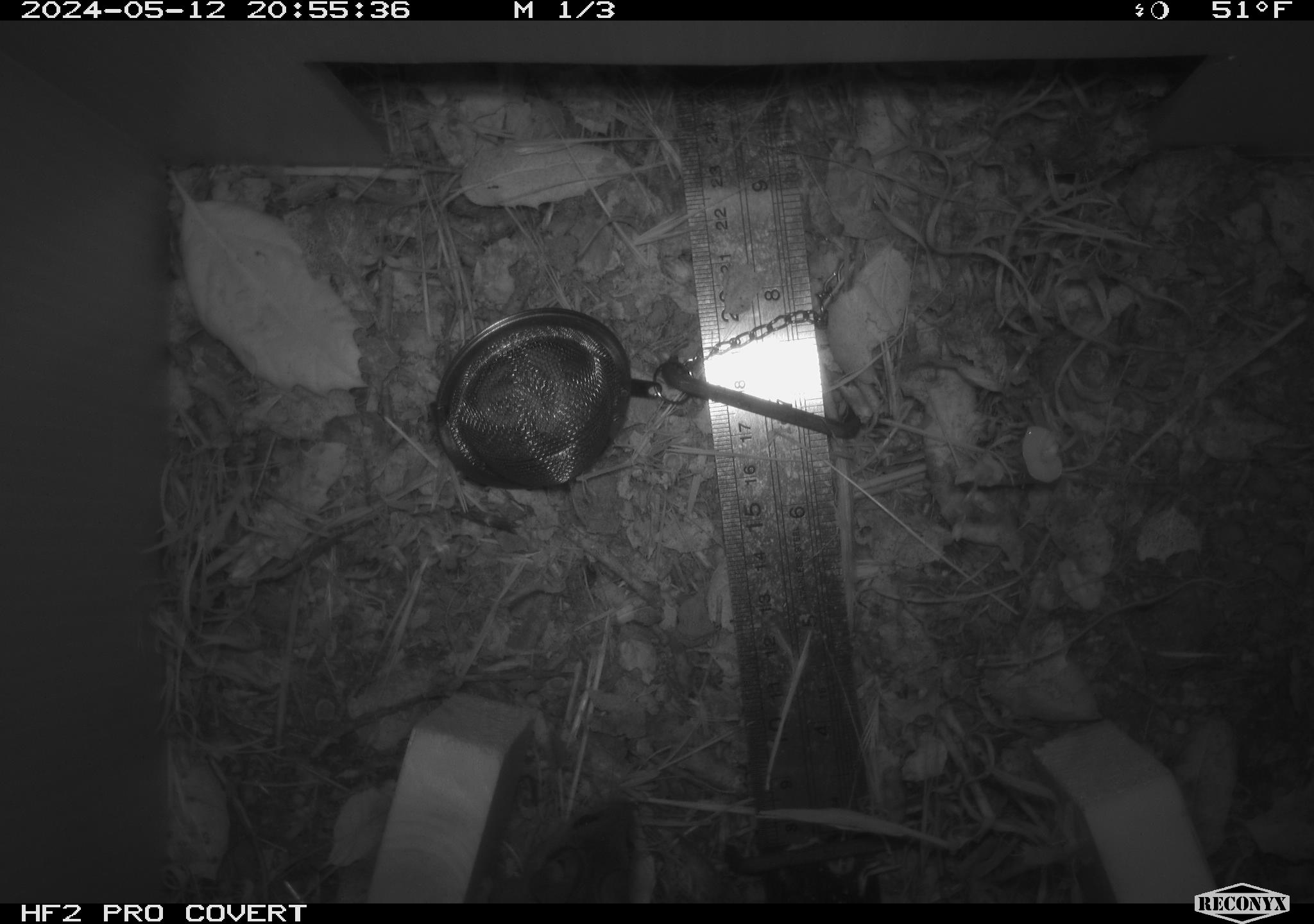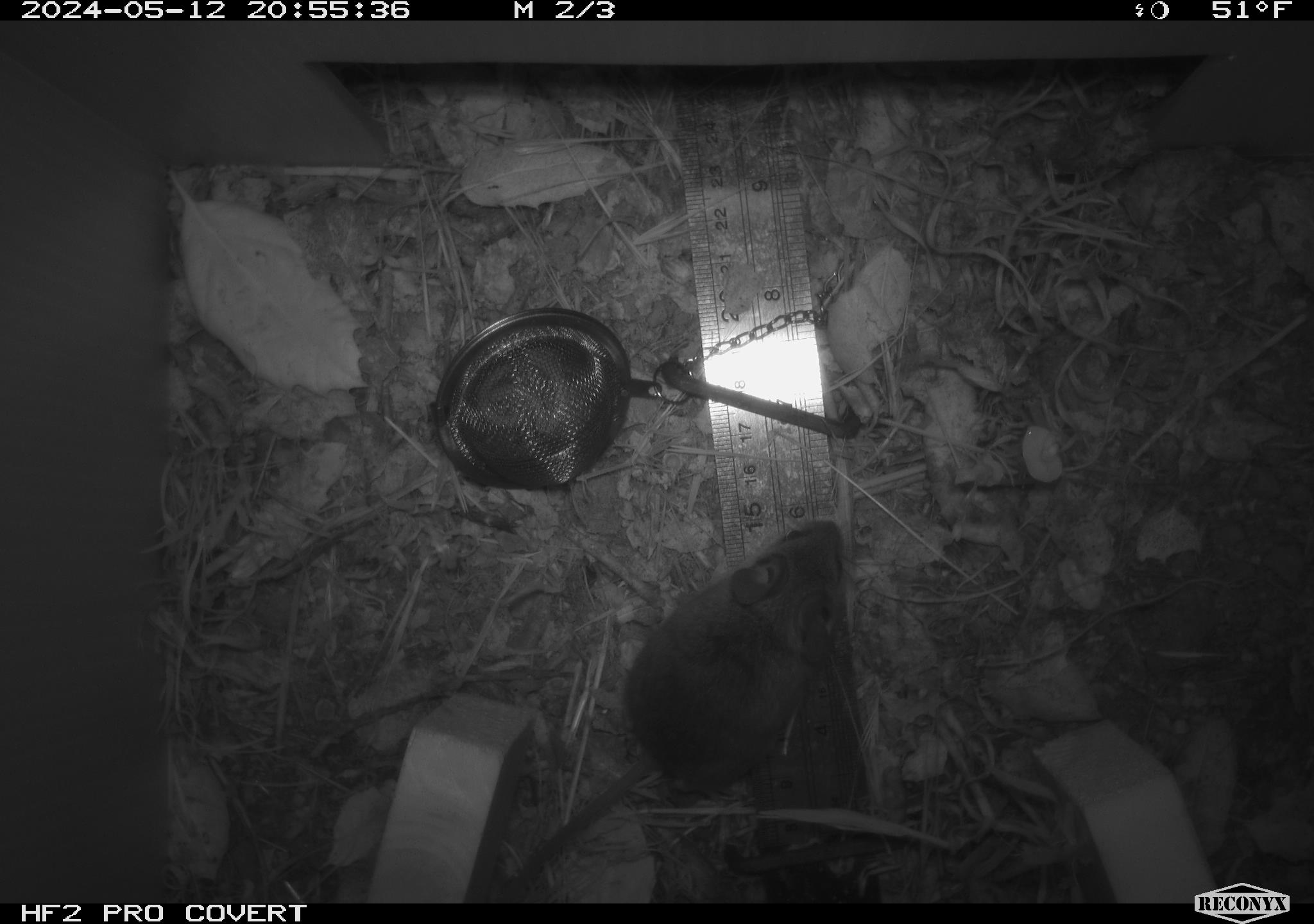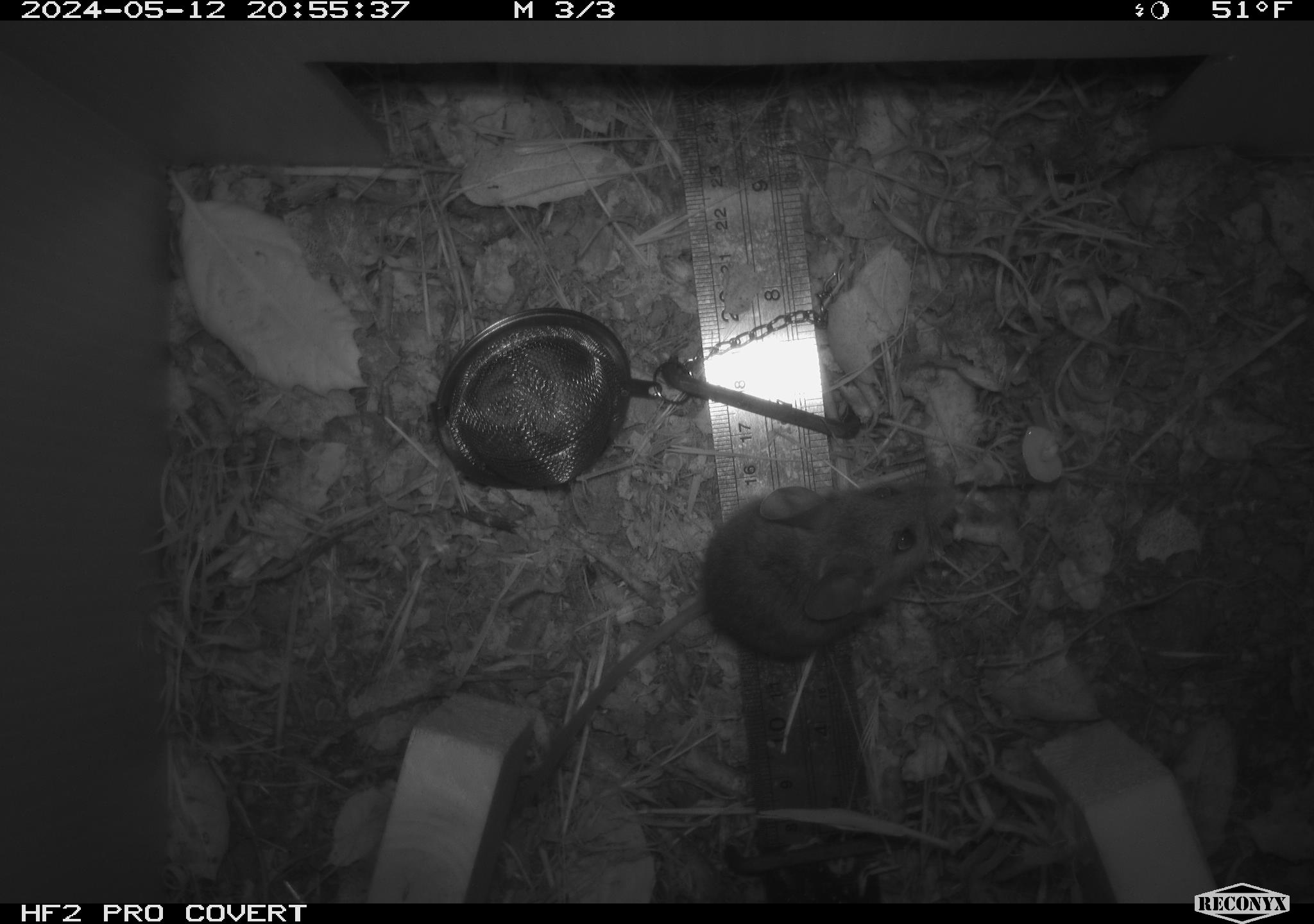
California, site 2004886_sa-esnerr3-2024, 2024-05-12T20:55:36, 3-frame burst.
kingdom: Animalia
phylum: Chordata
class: Mammalia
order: Rodentia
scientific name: Rodentia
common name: rodent